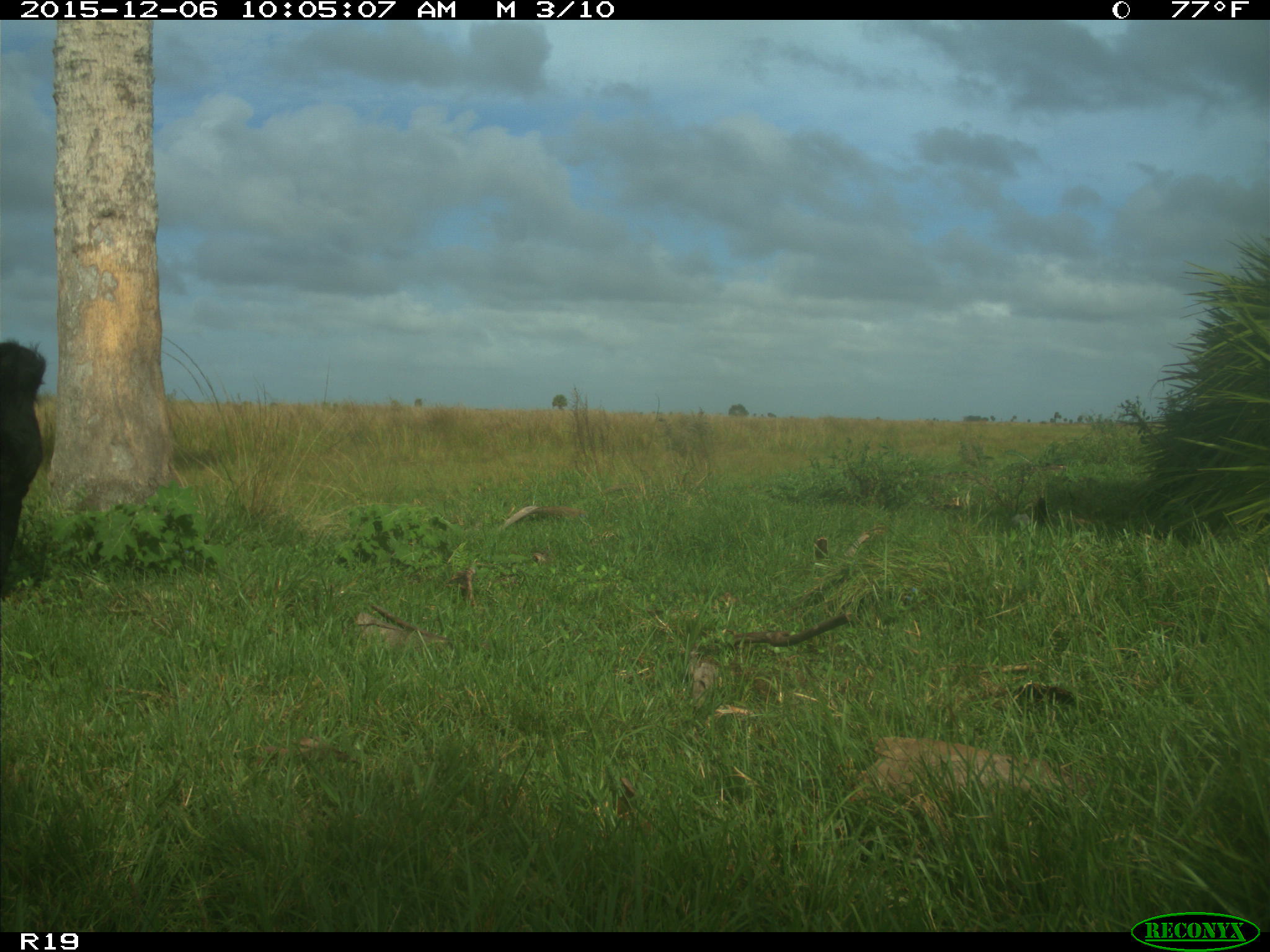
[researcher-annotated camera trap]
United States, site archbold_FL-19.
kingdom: Animalia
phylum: Chordata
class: Mammalia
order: Artiodactyla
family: Bovidae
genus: Bos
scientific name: Bos taurus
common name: domestic cow